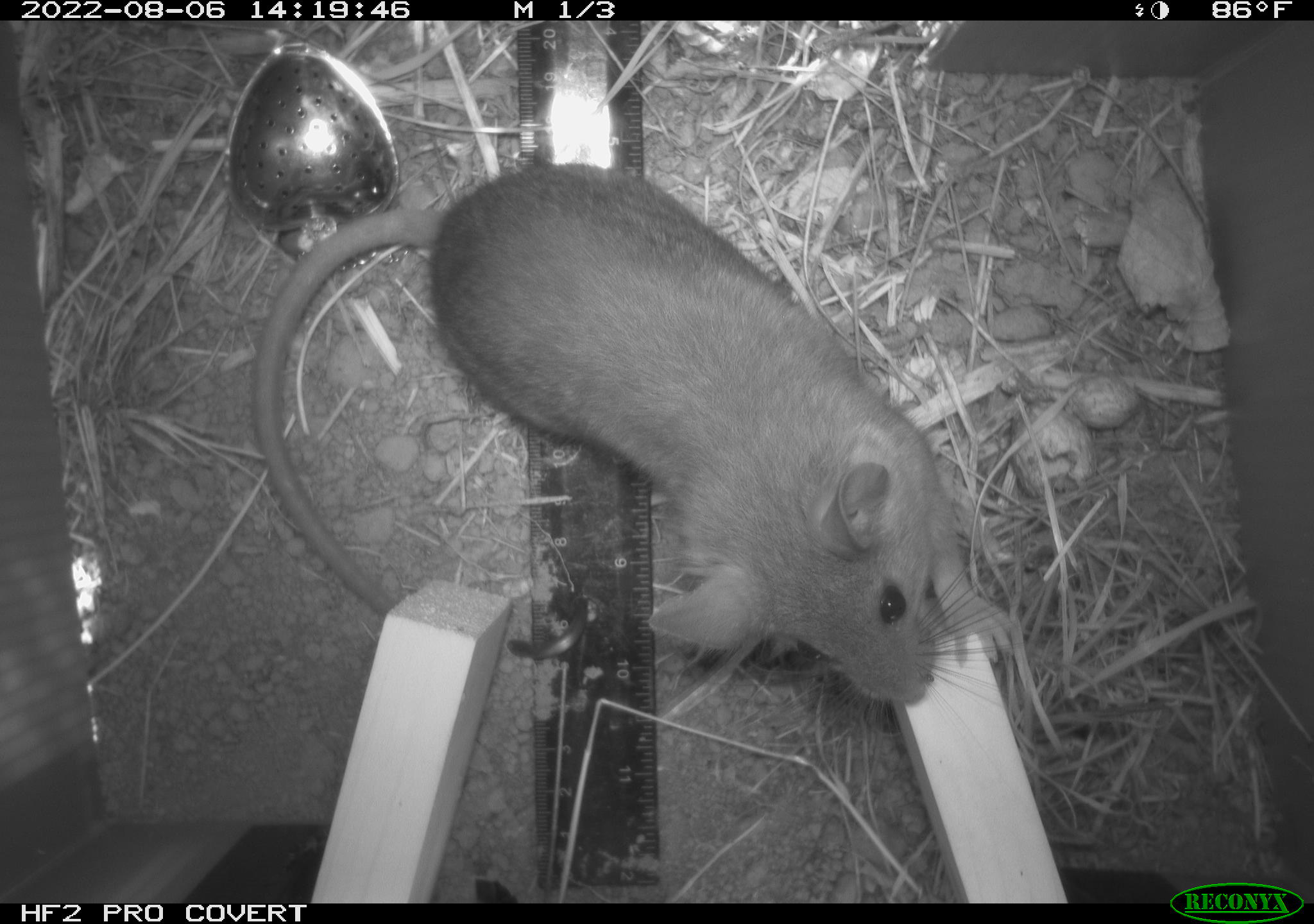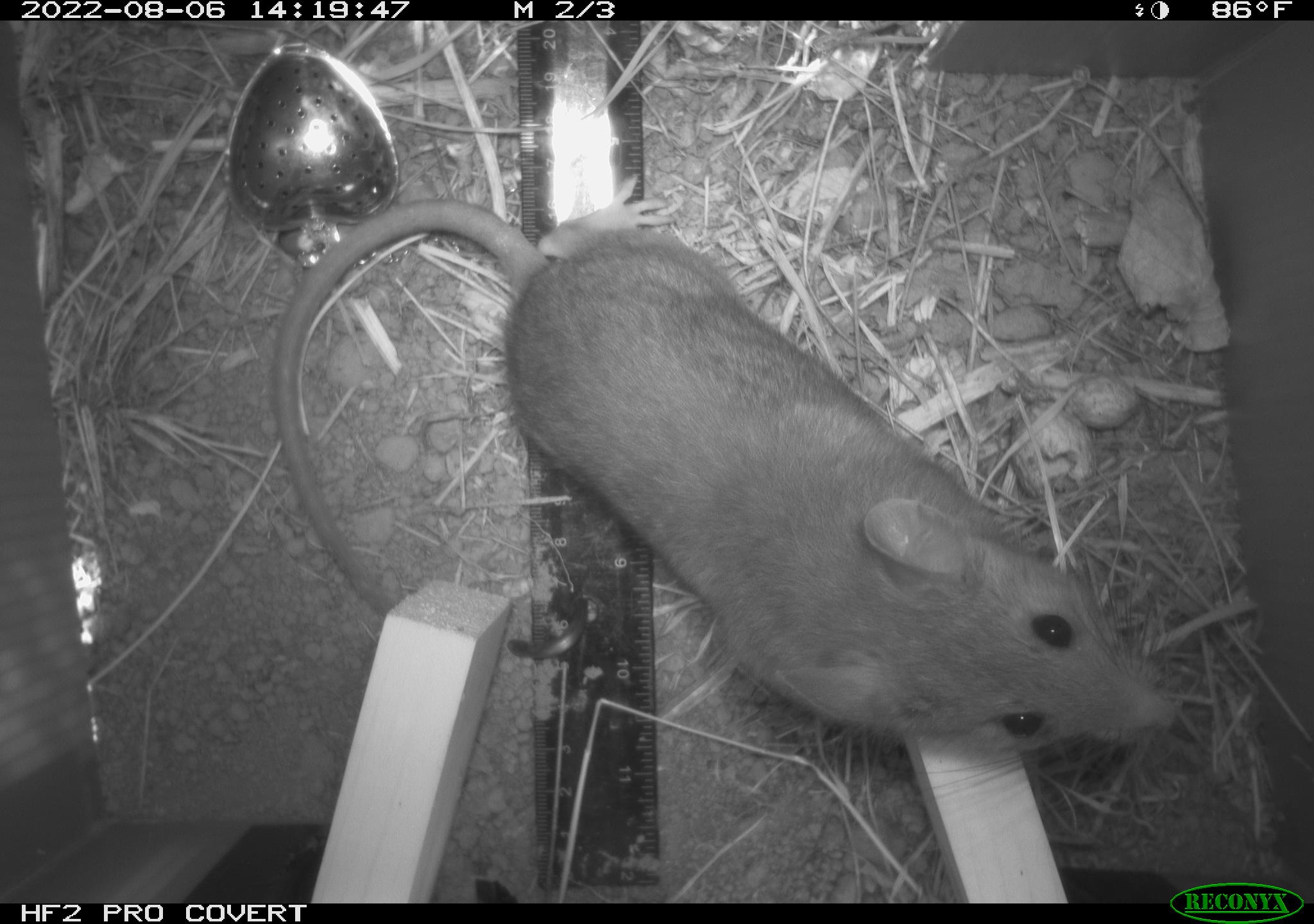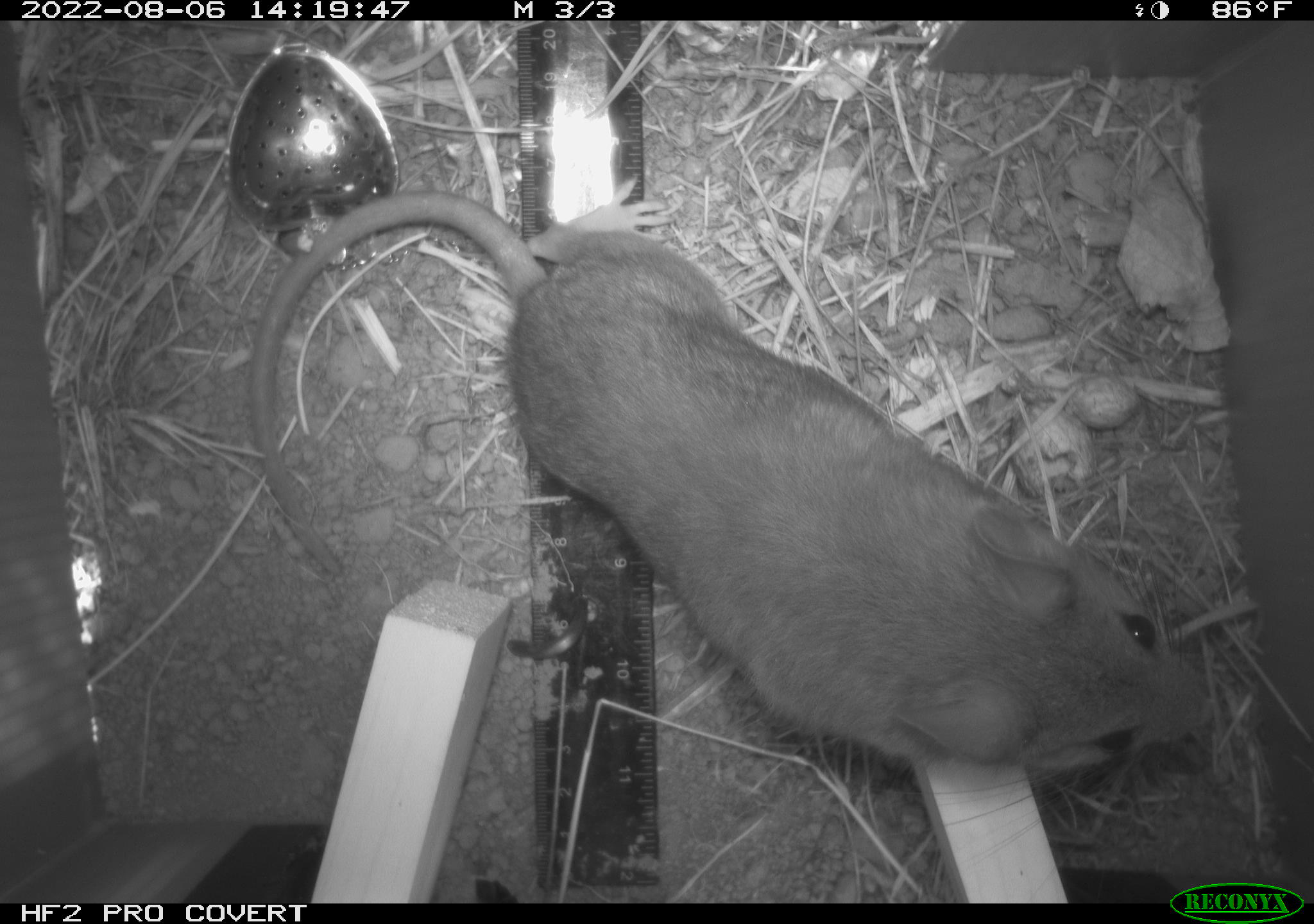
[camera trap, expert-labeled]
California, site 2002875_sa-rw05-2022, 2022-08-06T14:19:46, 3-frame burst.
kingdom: Animalia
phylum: Chordata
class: Mammalia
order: Rodentia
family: Cricetidae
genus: Neotoma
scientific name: Neotoma fuscipes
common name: dusky-footed woodrat